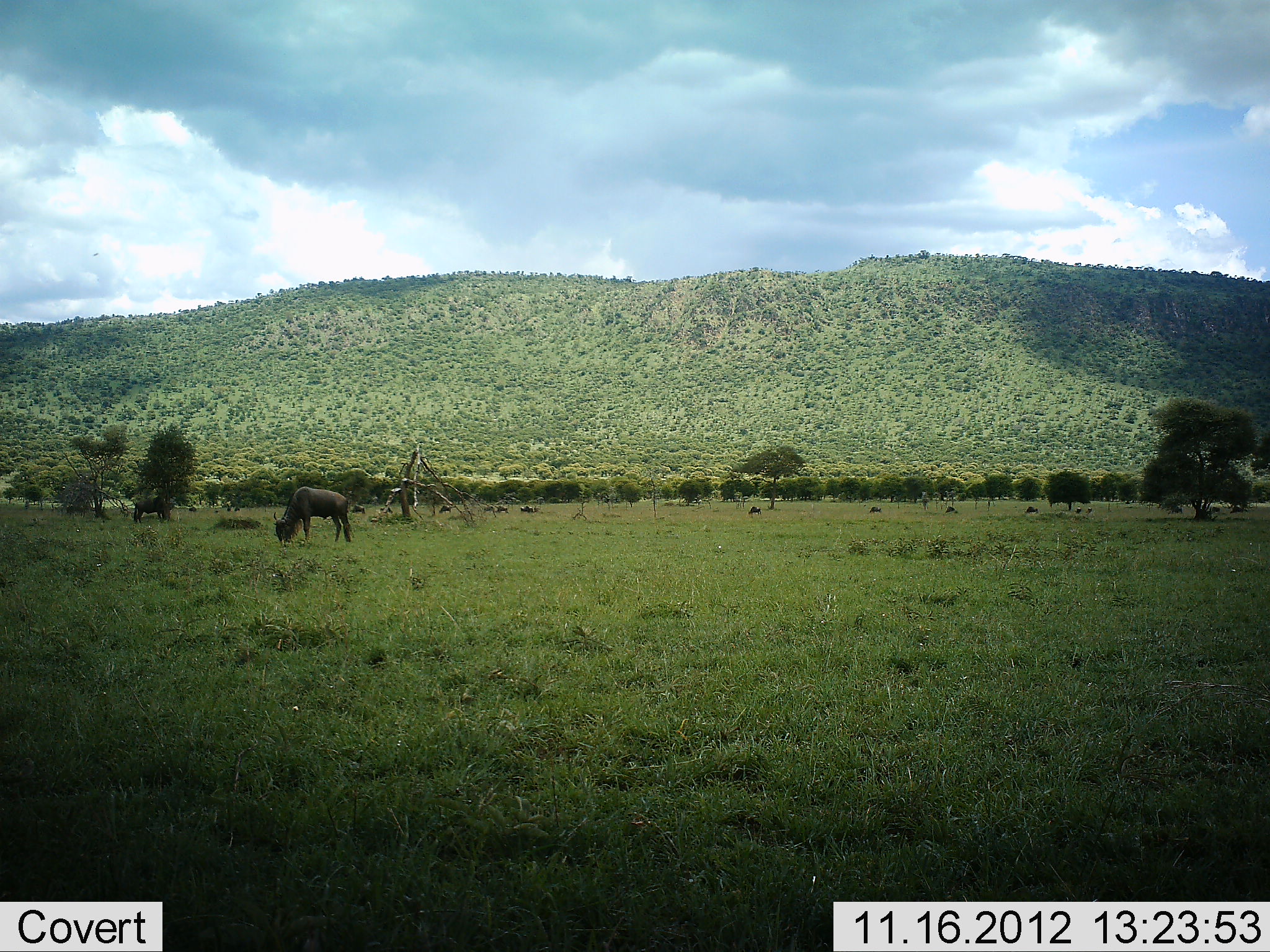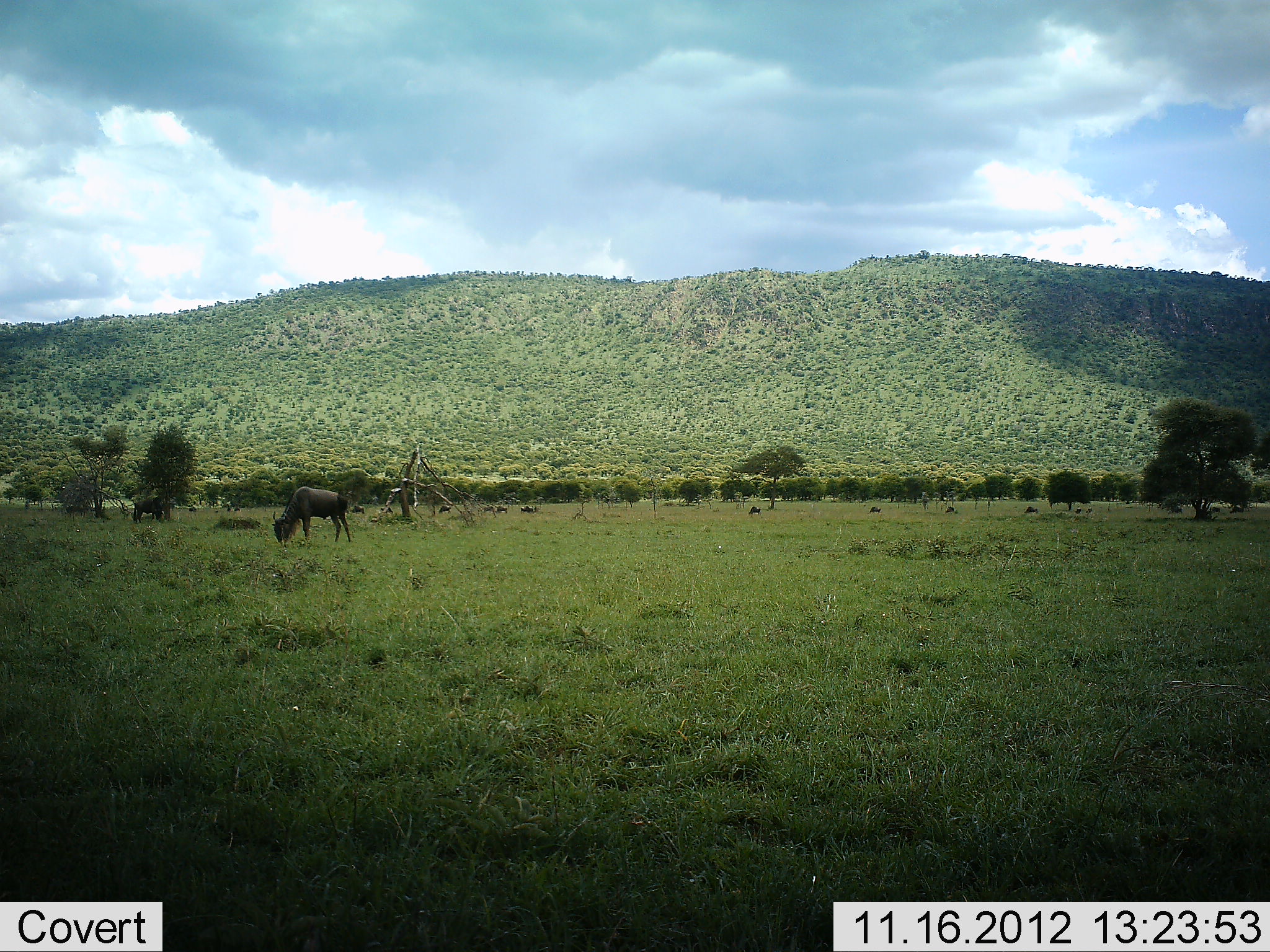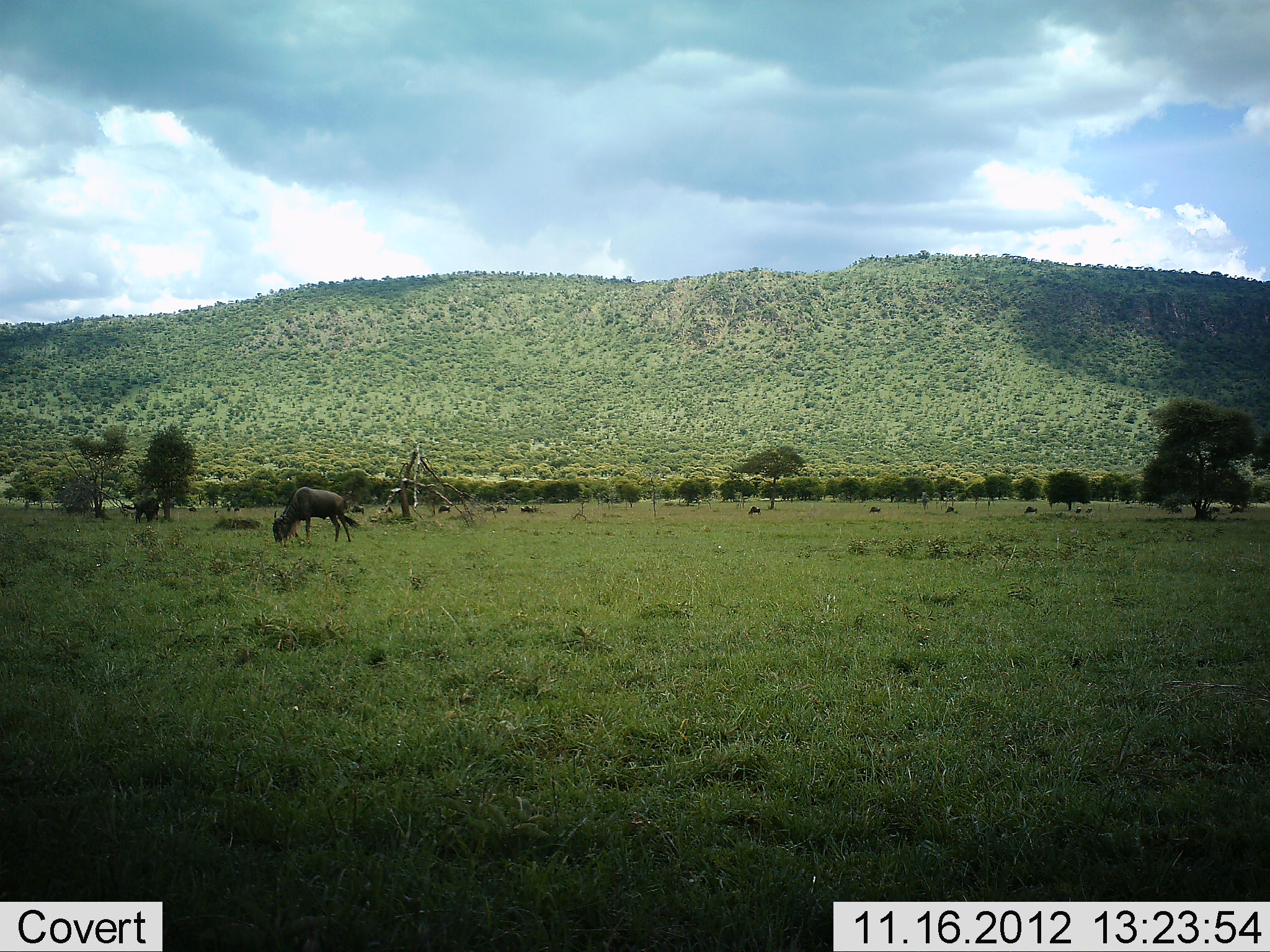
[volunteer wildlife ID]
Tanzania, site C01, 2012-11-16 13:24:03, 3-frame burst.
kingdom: Animalia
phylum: Chordata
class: Mammalia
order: Artiodactyla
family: Bovidae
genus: Connochaetes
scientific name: Connochaetes taurinus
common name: blue wildebeest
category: wildebeest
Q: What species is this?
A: Wildebeest (blue wildebeest) (Connochaetes taurinus).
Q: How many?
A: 7.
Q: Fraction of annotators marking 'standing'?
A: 30%.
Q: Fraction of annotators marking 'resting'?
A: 0%.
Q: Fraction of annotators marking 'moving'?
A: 0%.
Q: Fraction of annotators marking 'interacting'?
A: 0%.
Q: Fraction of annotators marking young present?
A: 0%.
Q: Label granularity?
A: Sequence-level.